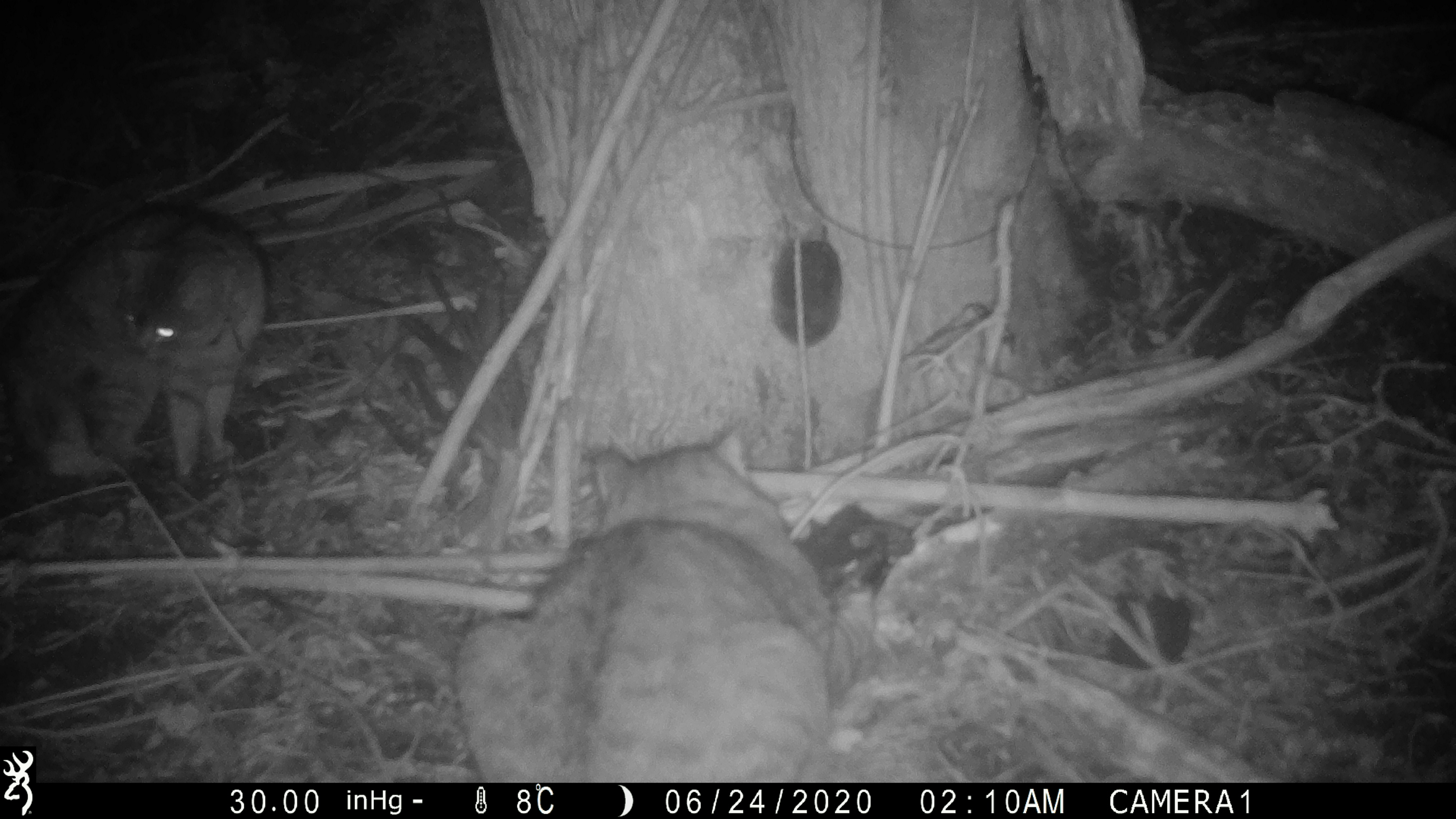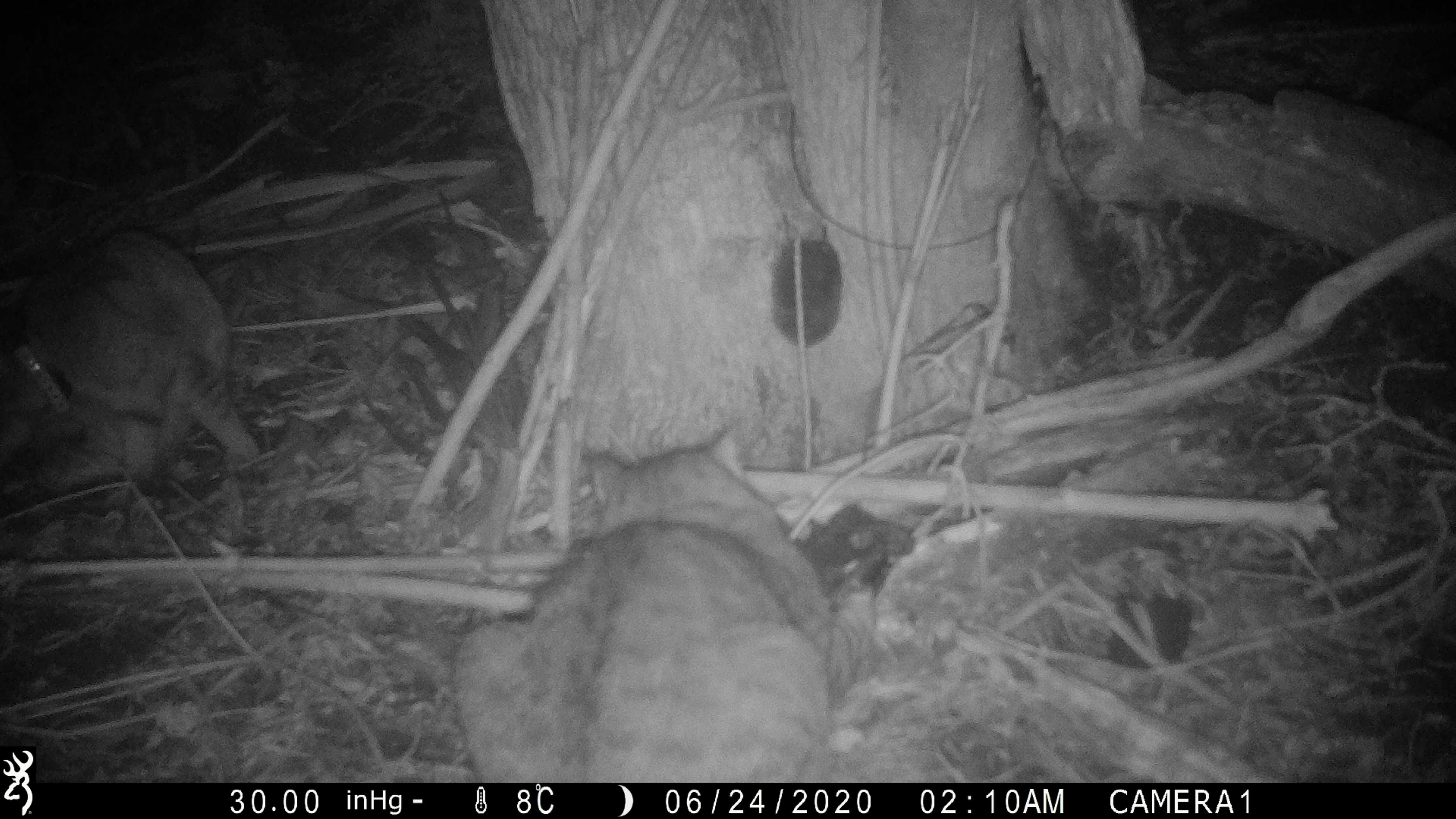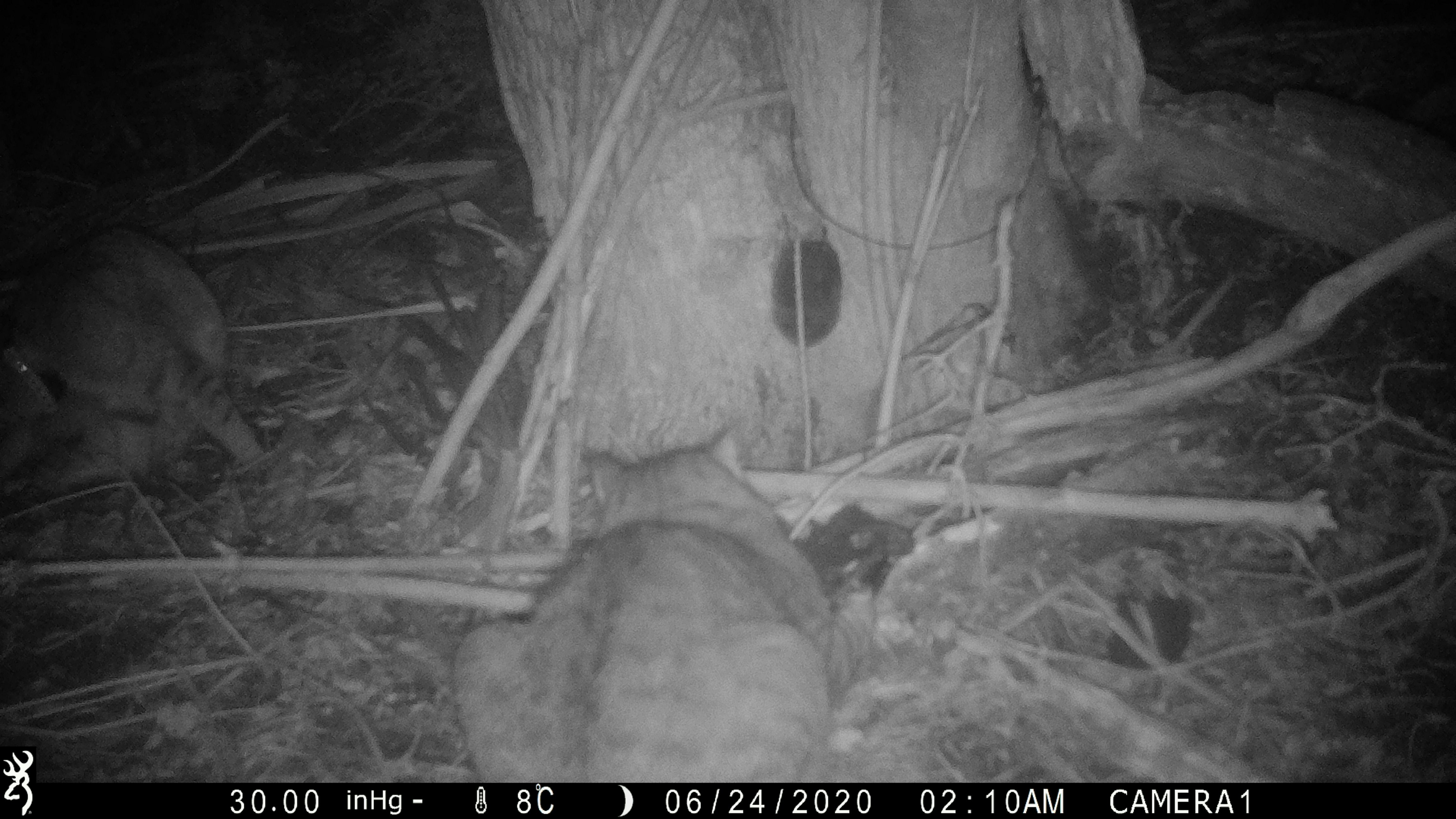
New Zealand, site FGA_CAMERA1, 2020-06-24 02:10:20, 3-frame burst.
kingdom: Animalia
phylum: Chordata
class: Mammalia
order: Carnivora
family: Felidae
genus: Felis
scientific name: Felis catus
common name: domestic cat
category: cat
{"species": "cat (domestic cat) (Felis catus)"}